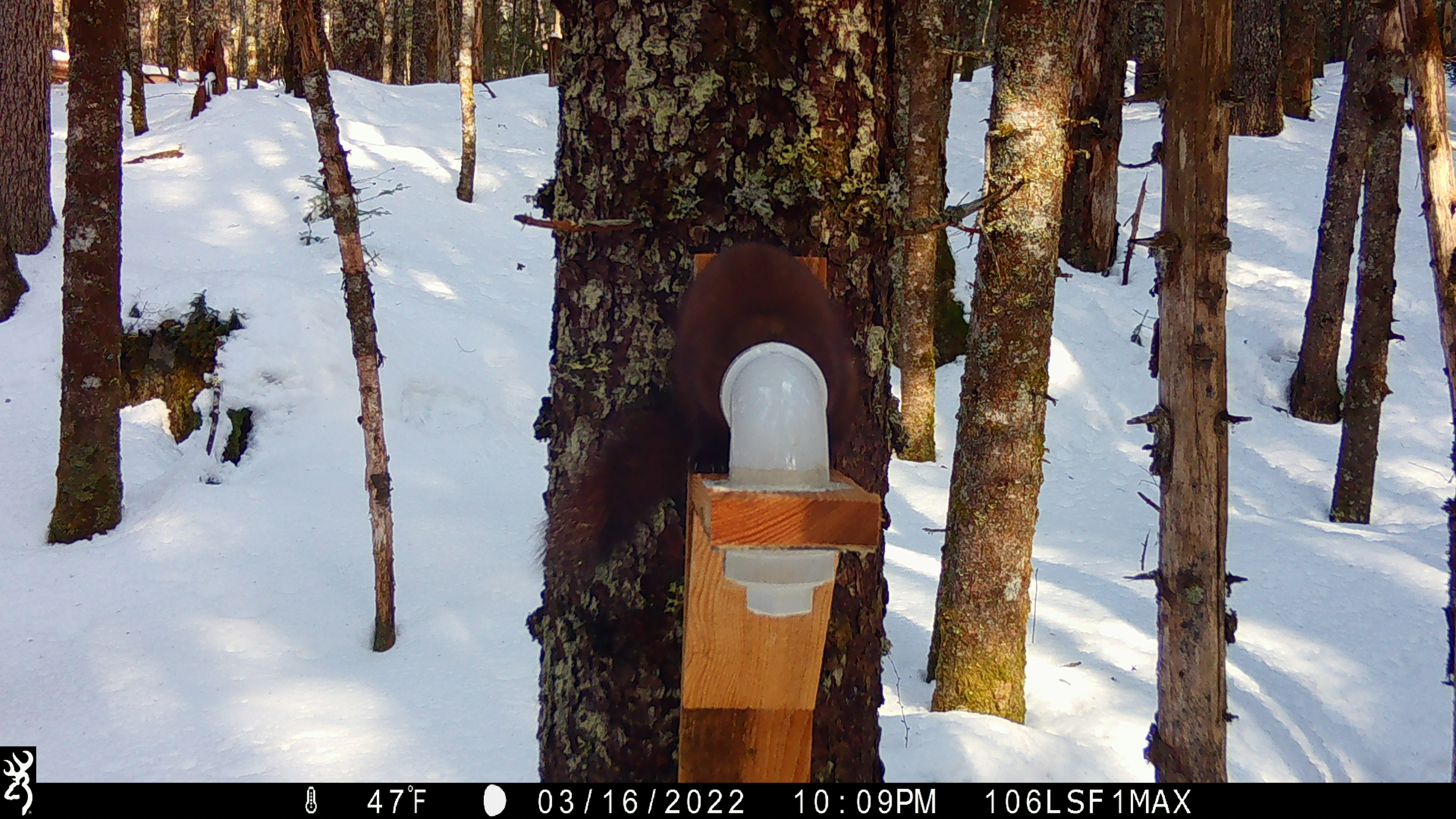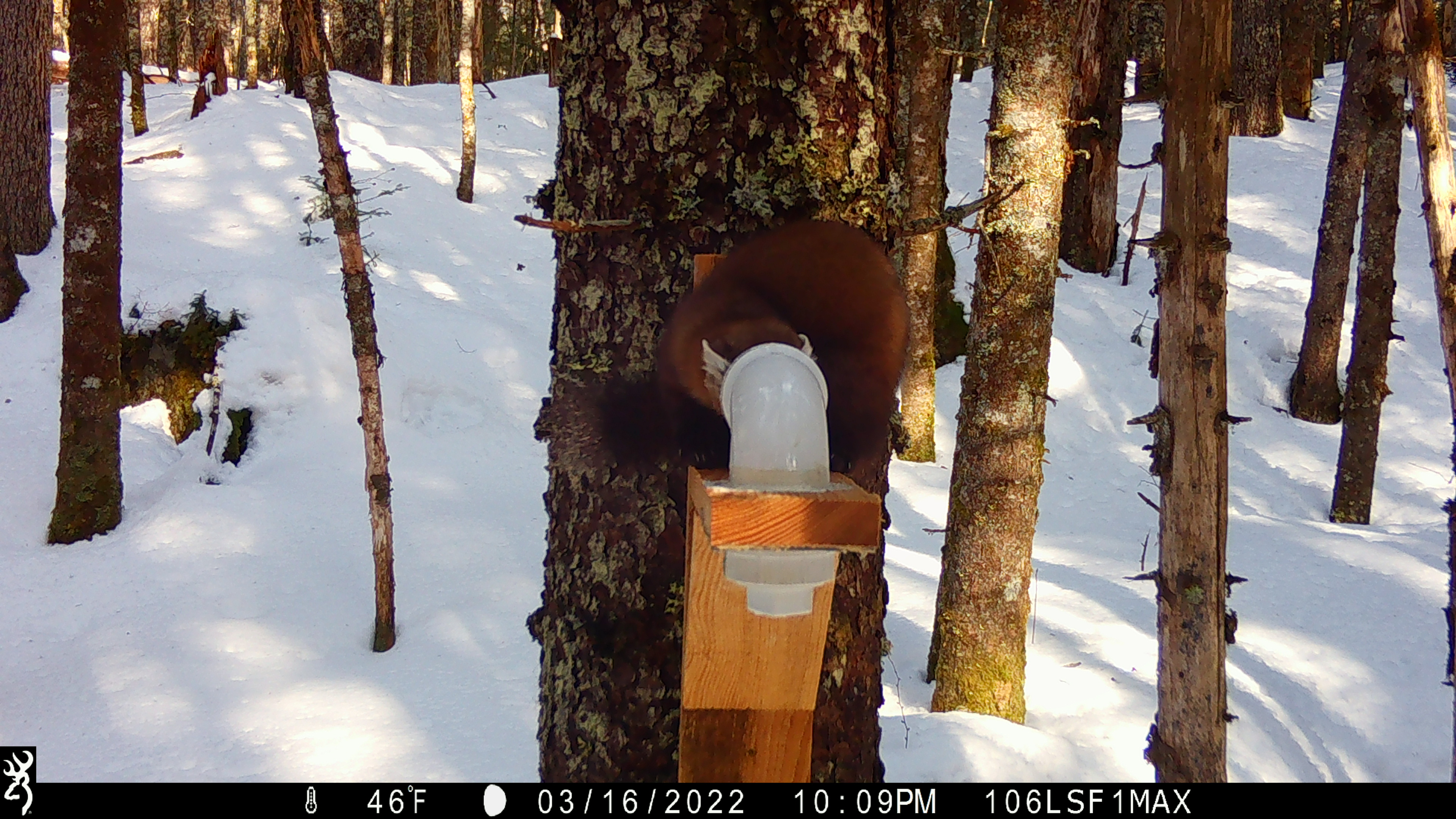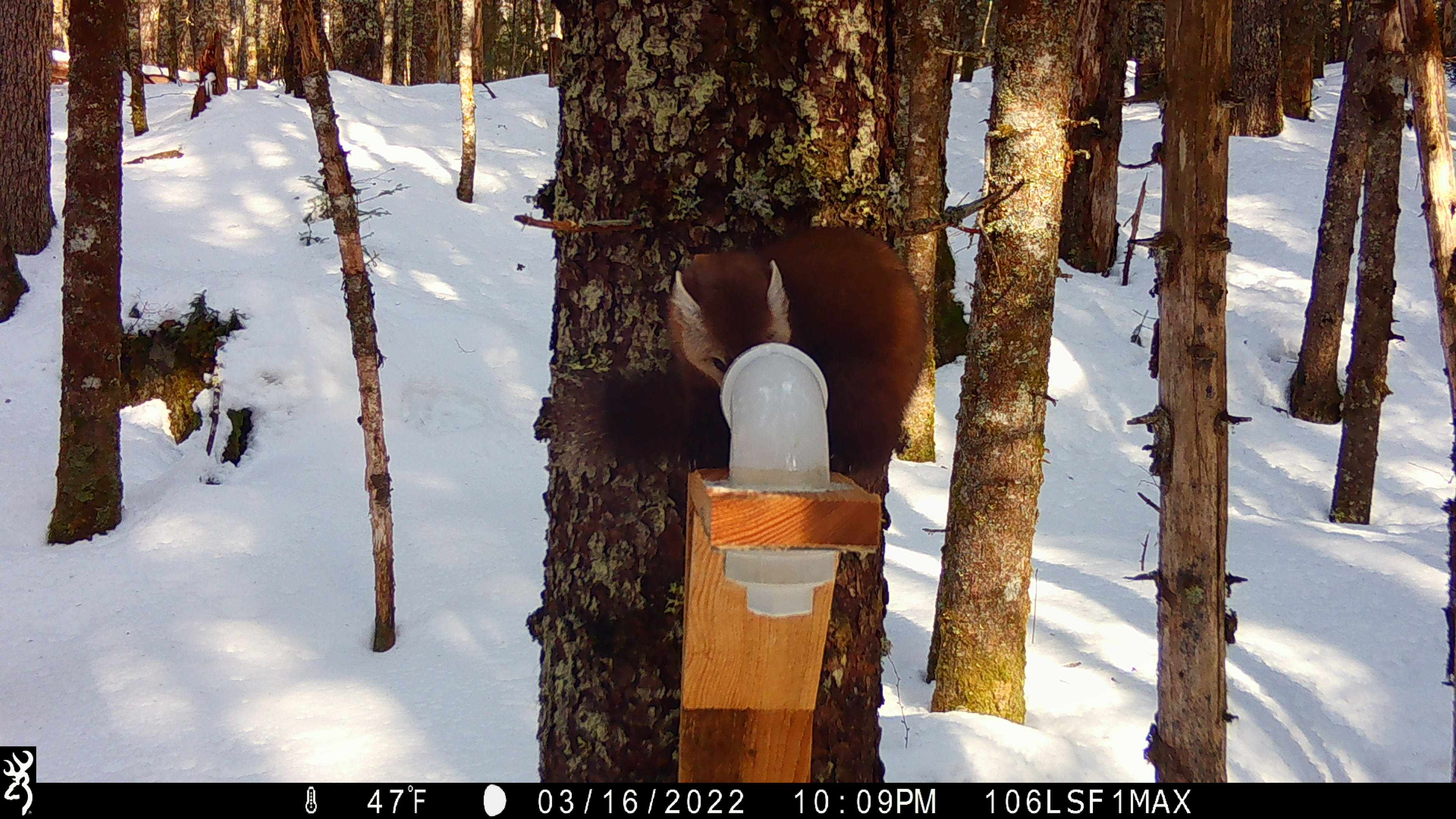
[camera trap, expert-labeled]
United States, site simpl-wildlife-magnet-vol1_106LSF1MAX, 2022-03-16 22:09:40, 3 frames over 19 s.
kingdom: Animalia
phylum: Chordata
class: Mammalia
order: Carnivora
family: Mustelidae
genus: Martes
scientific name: Martes americana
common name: american marten